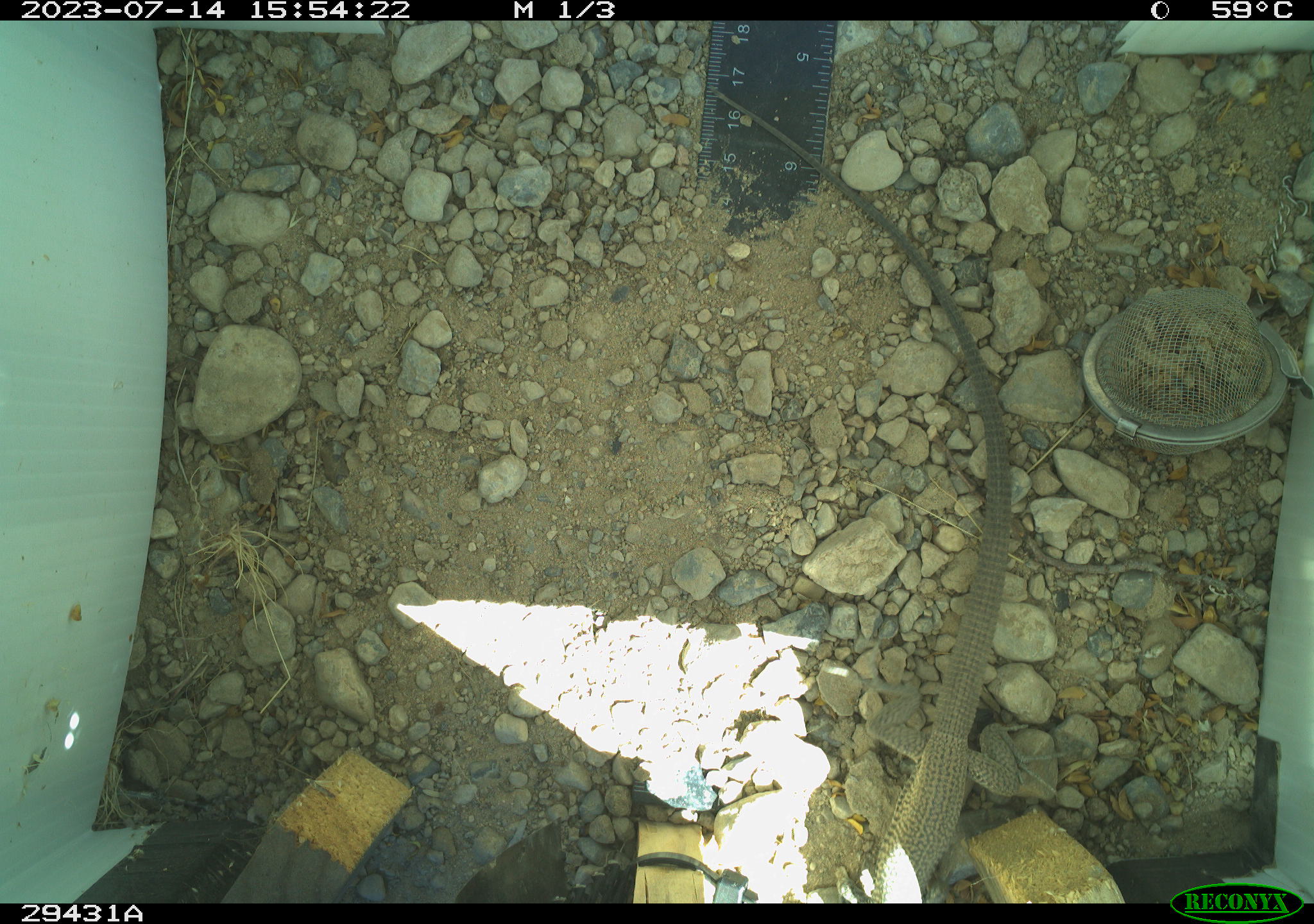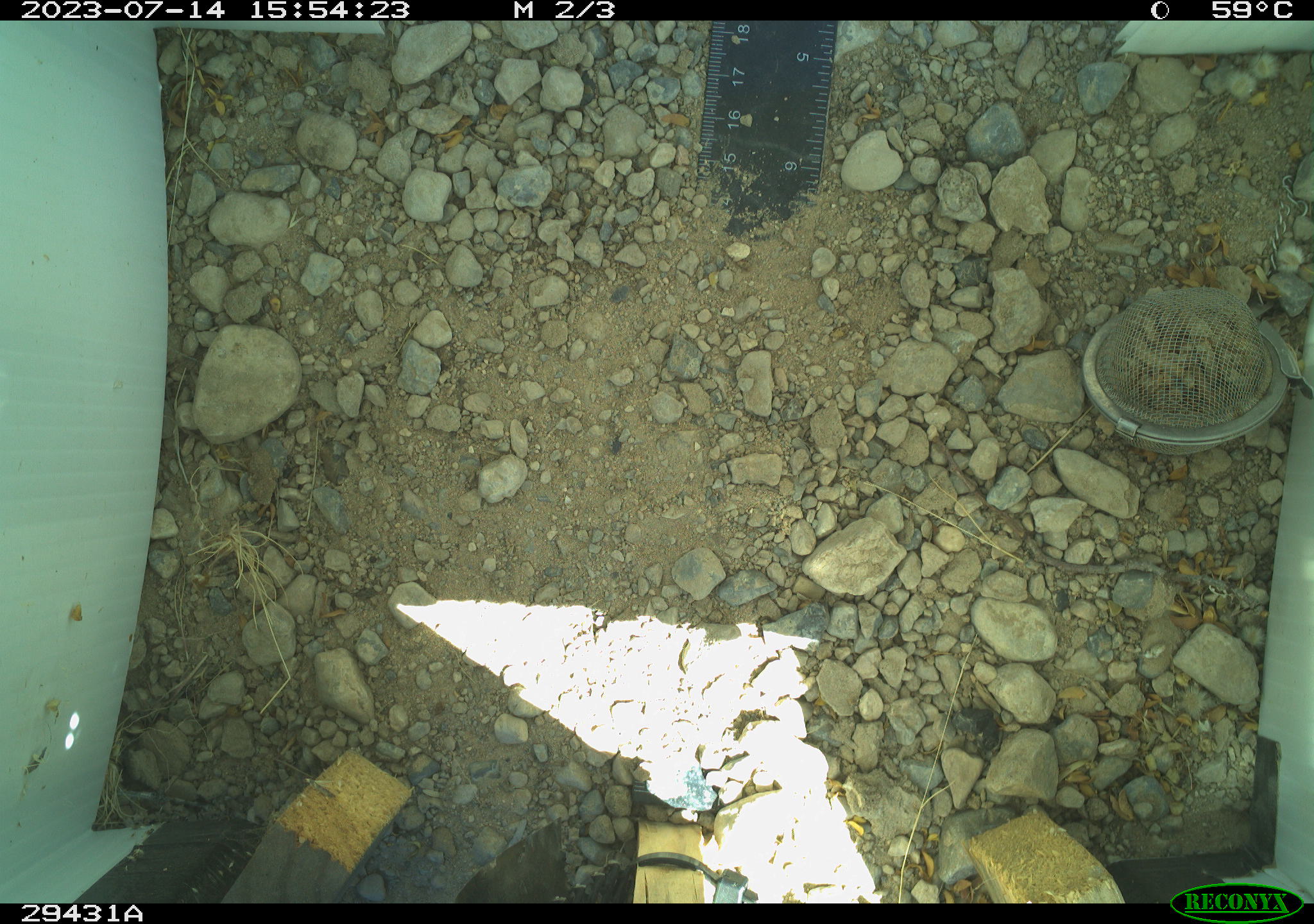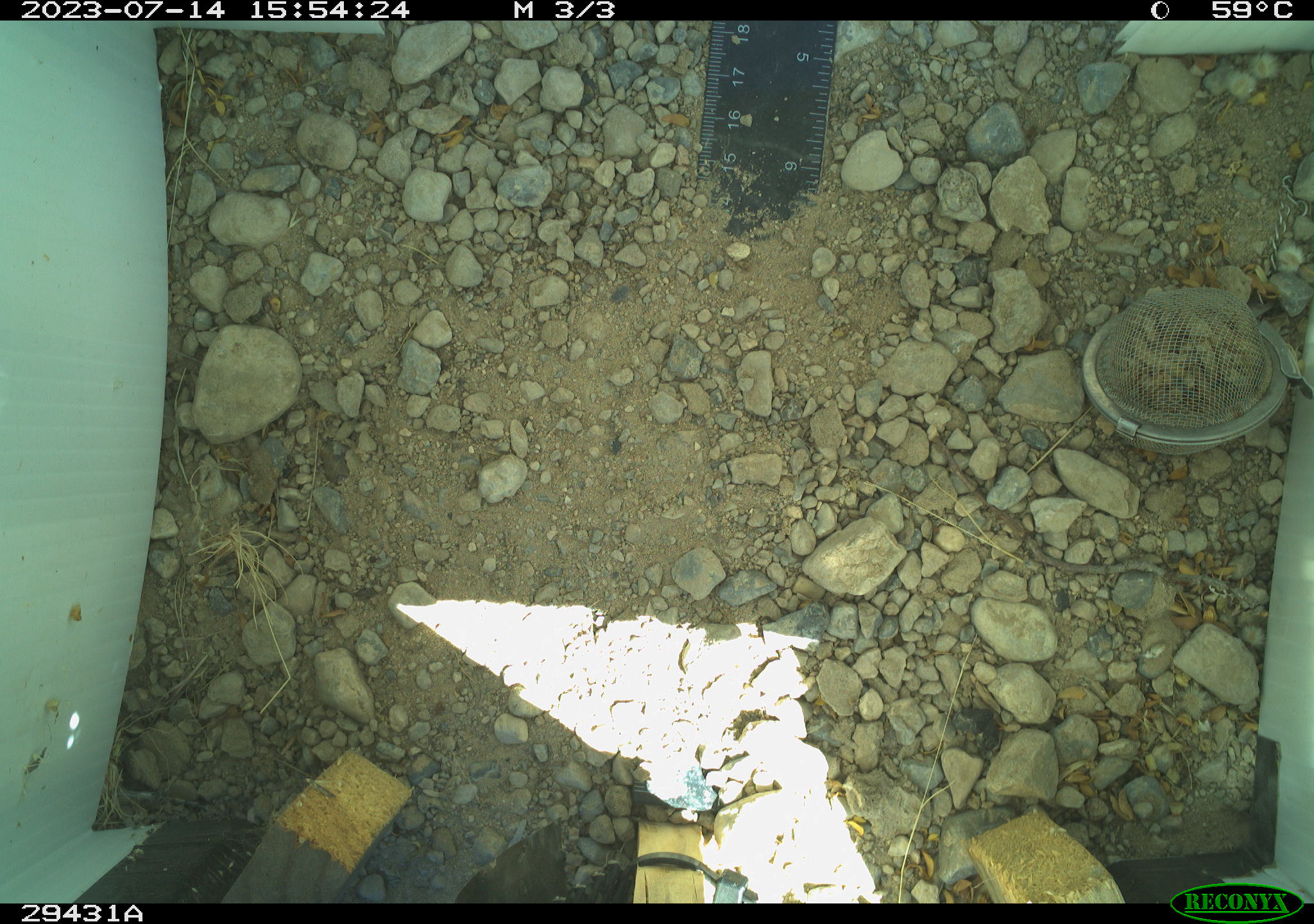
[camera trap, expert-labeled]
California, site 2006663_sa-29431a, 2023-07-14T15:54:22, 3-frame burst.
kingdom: Animalia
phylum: Chordata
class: Reptilia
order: Squamata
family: Teiidae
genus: Aspidoscelis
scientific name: Aspidoscelis tigris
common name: western whiptail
Western whiptail (Aspidoscelis tigris).